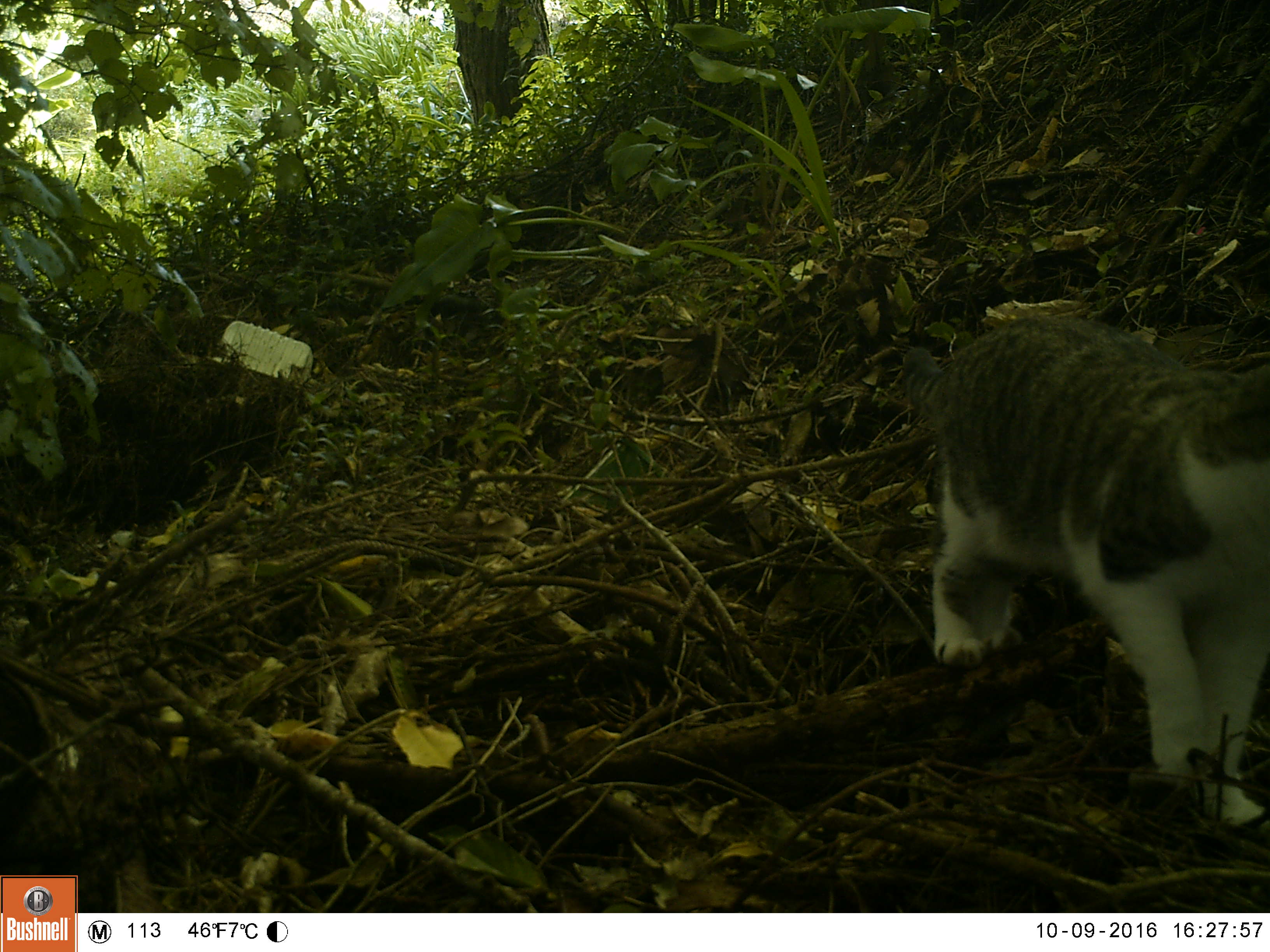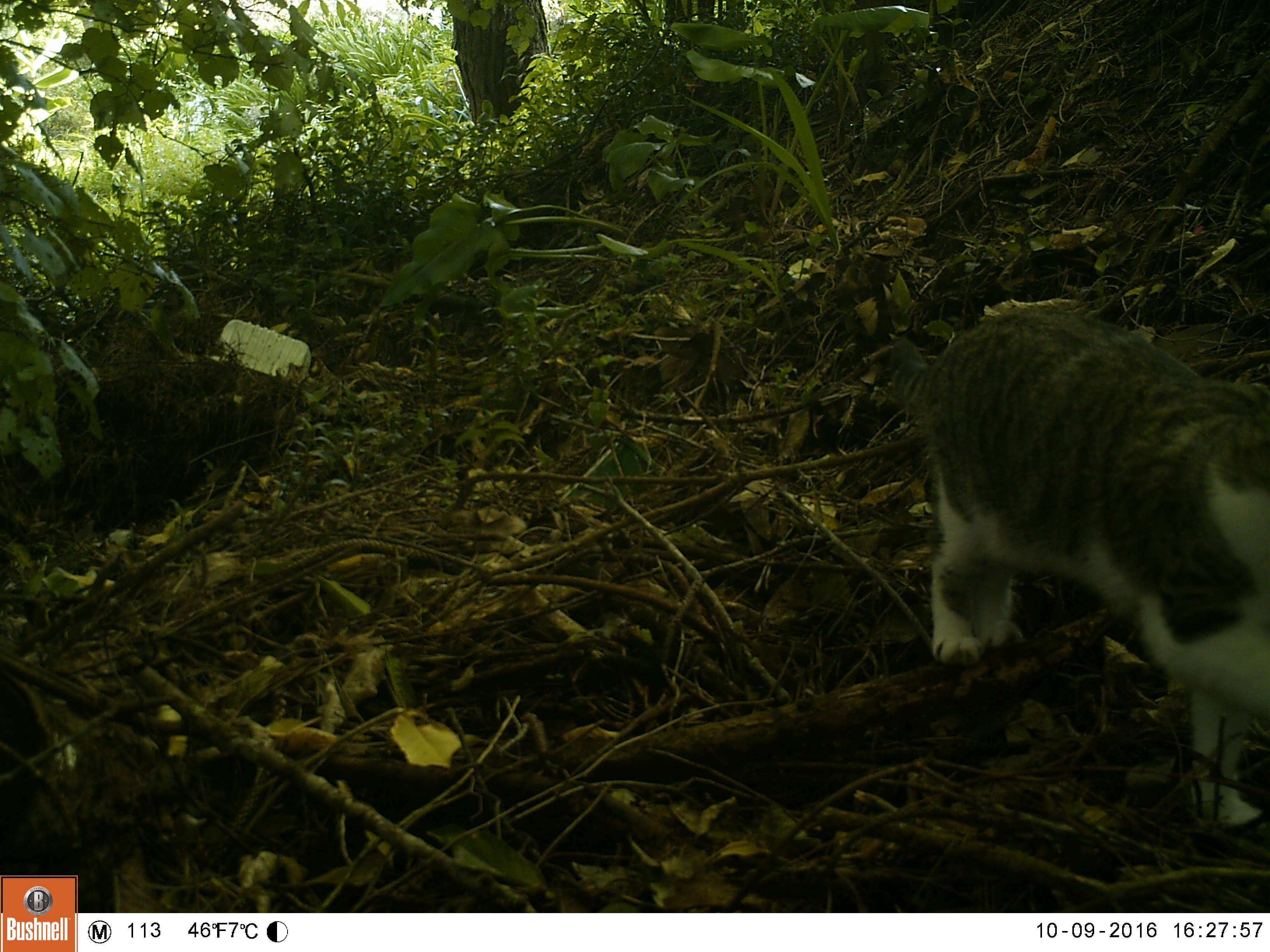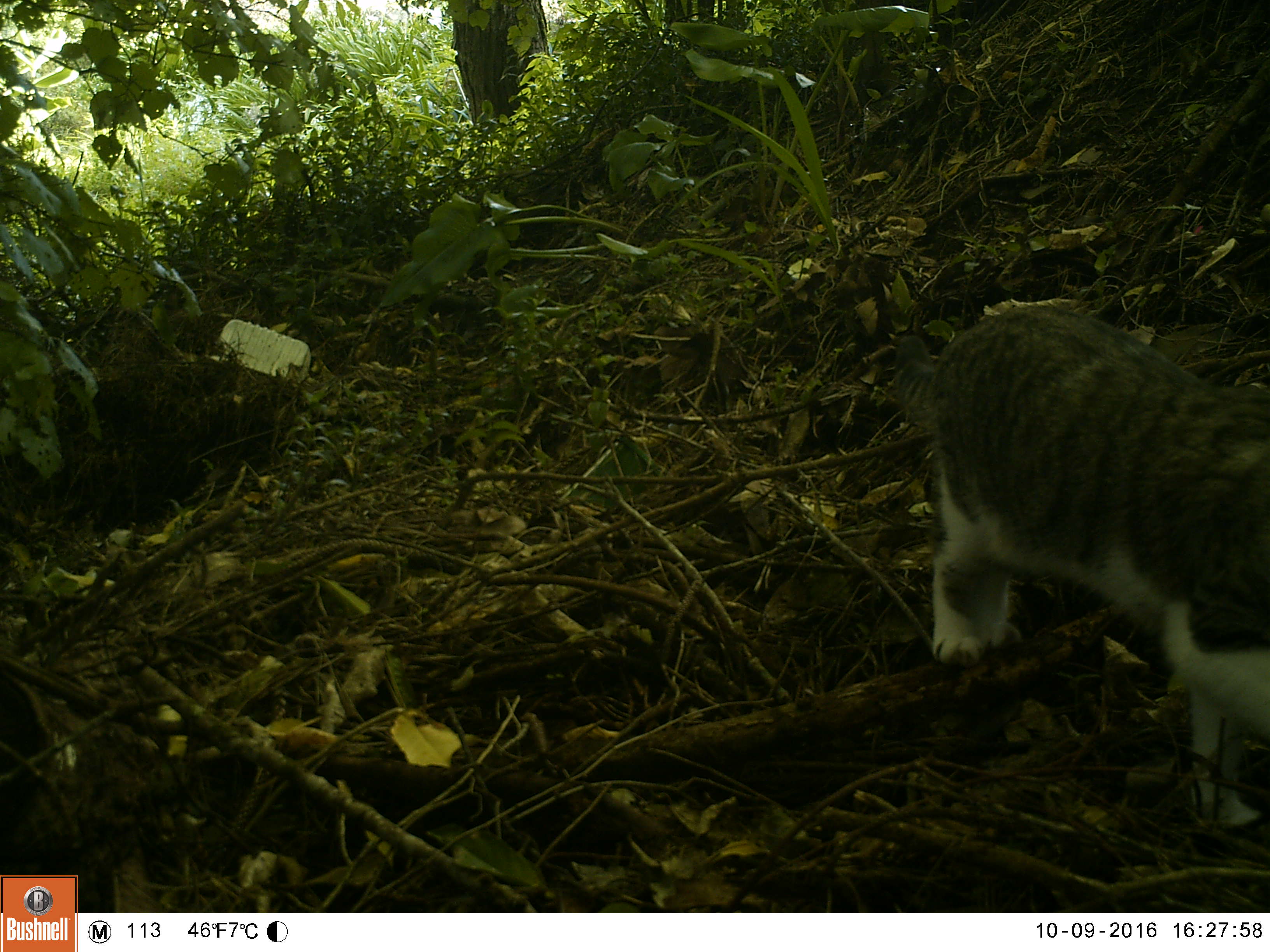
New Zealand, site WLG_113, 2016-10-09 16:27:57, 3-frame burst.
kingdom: Animalia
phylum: Chordata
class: Mammalia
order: Carnivora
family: Felidae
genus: Felis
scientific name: Felis catus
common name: domestic cat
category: cat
Cat (domestic cat) (Felis catus).